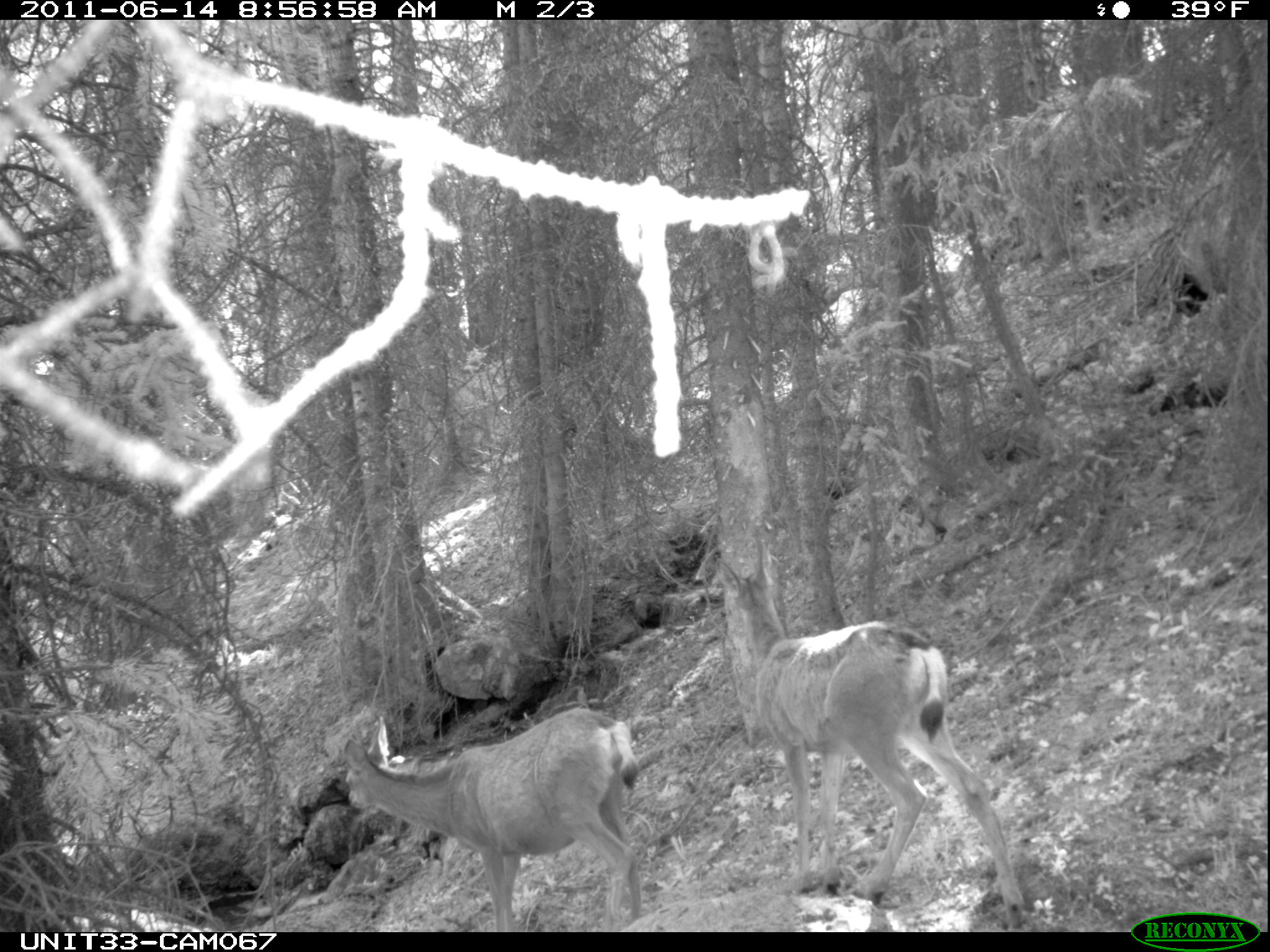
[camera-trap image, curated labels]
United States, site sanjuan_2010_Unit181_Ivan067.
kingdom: Animalia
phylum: Chordata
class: Mammalia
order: Artiodactyla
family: Cervidae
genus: Odocoileus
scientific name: Odocoileus hemionus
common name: mule deer